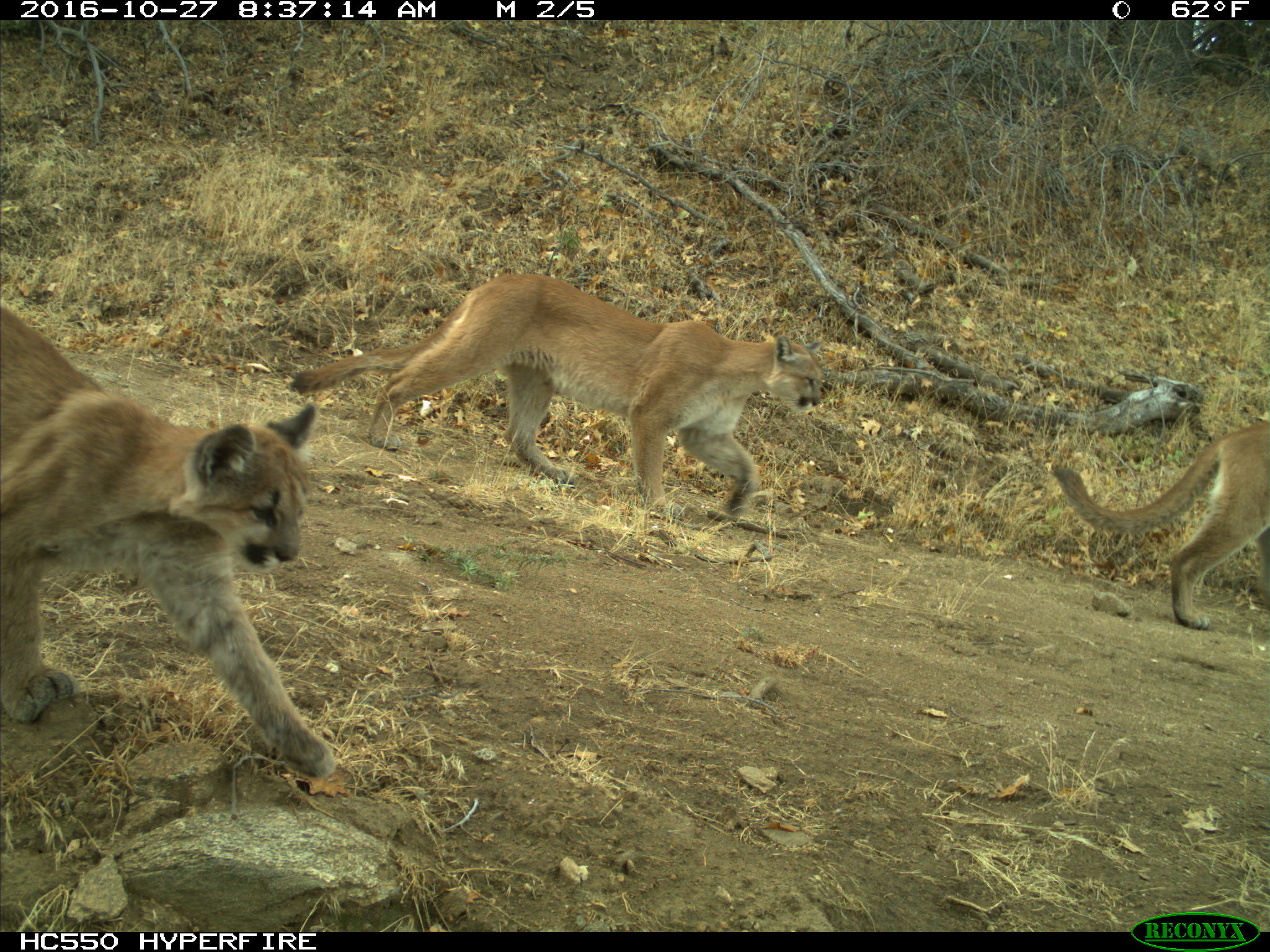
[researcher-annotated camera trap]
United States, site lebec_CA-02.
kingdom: Animalia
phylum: Chordata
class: Mammalia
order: Carnivora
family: Felidae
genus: Puma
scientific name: Puma concolor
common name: mountain lion